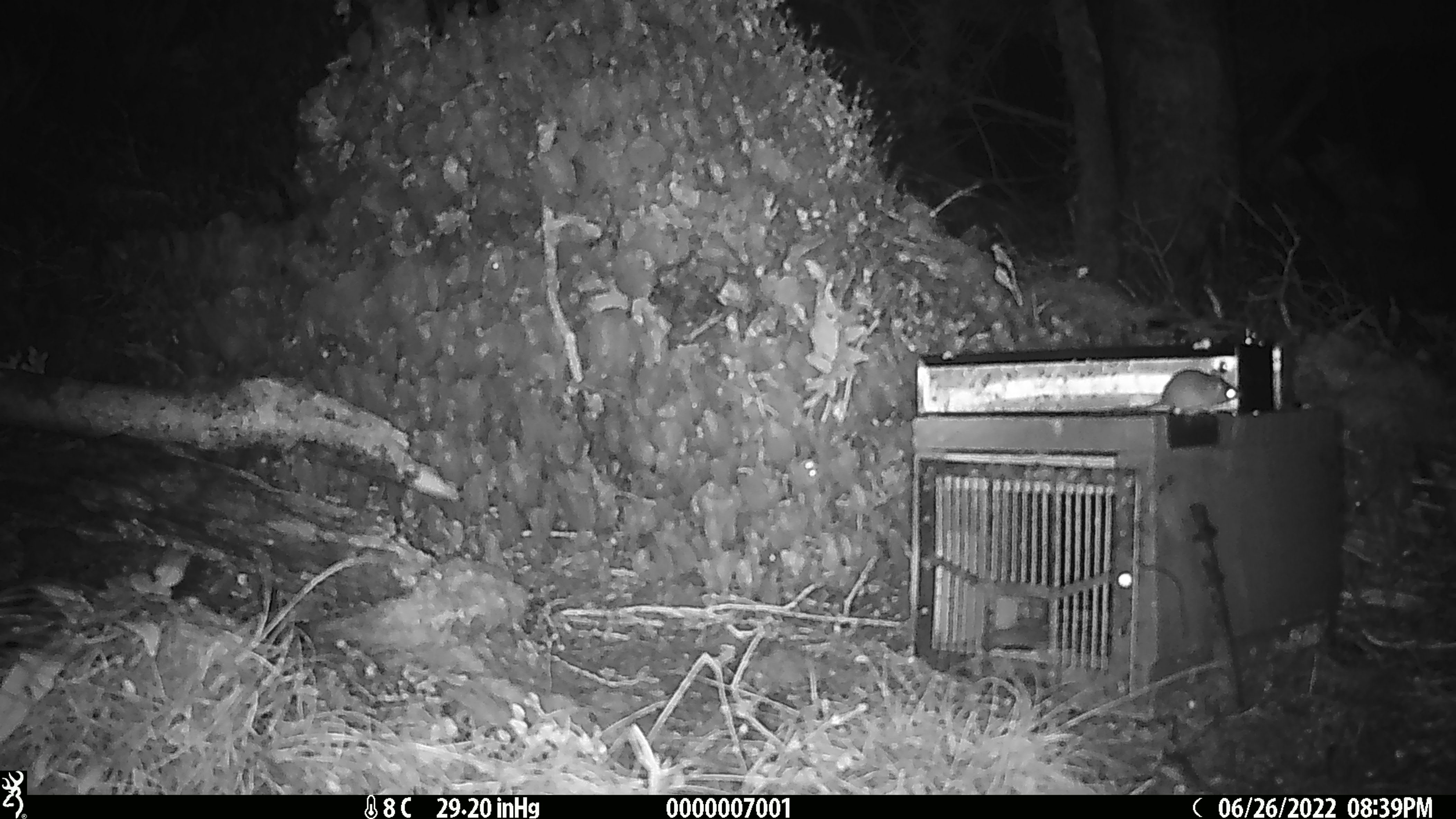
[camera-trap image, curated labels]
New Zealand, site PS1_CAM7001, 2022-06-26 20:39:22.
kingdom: Animalia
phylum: Chordata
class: Mammalia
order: Rodentia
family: Muridae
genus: Mus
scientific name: Mus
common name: mouse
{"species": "mouse (Mus)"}